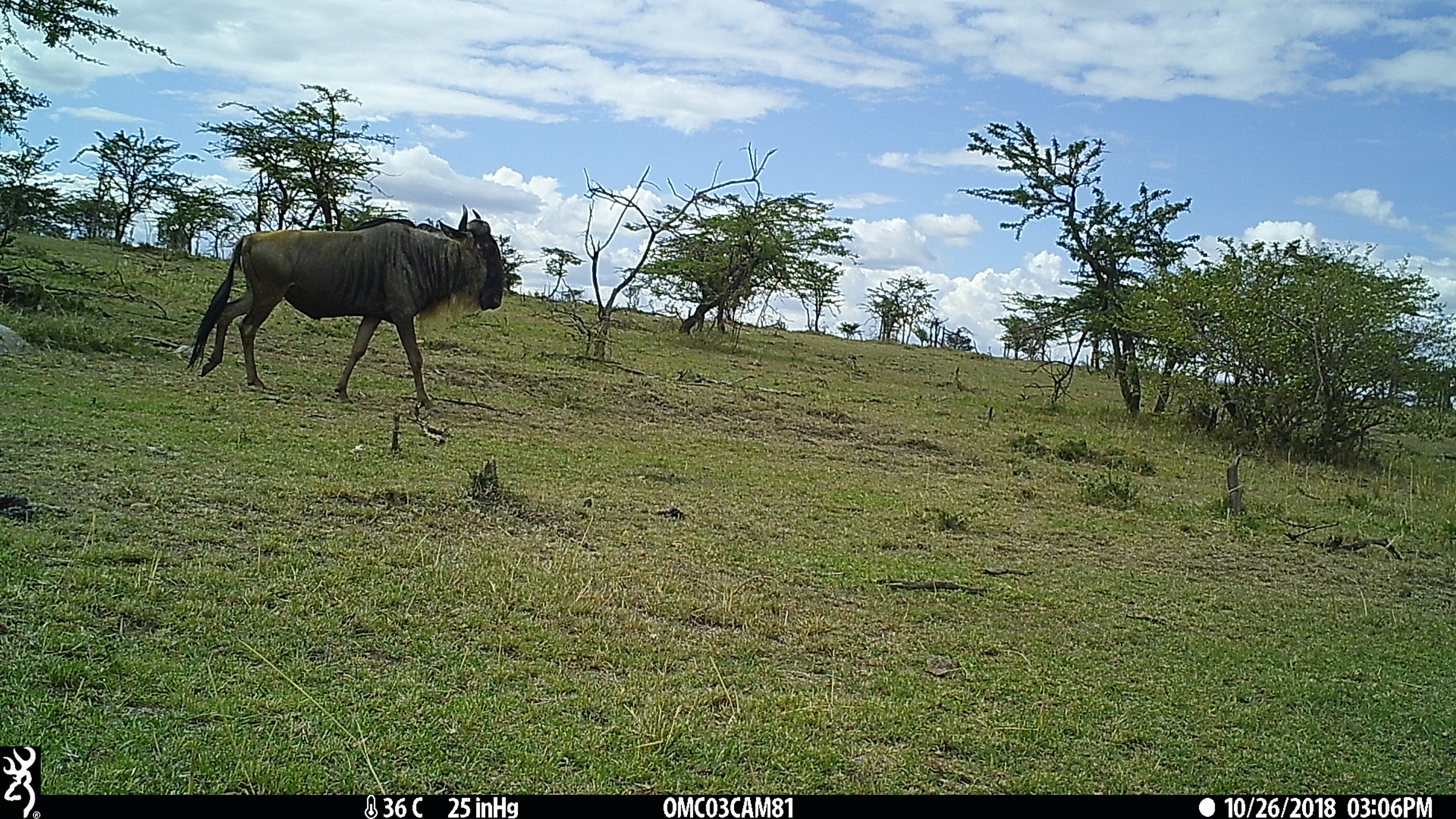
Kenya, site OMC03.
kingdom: Animalia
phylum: Chordata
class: Mammalia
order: Artiodactyla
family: Bovidae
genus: Connochaetes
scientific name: Connochaetes taurinus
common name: blue wildebeest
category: wildebeest